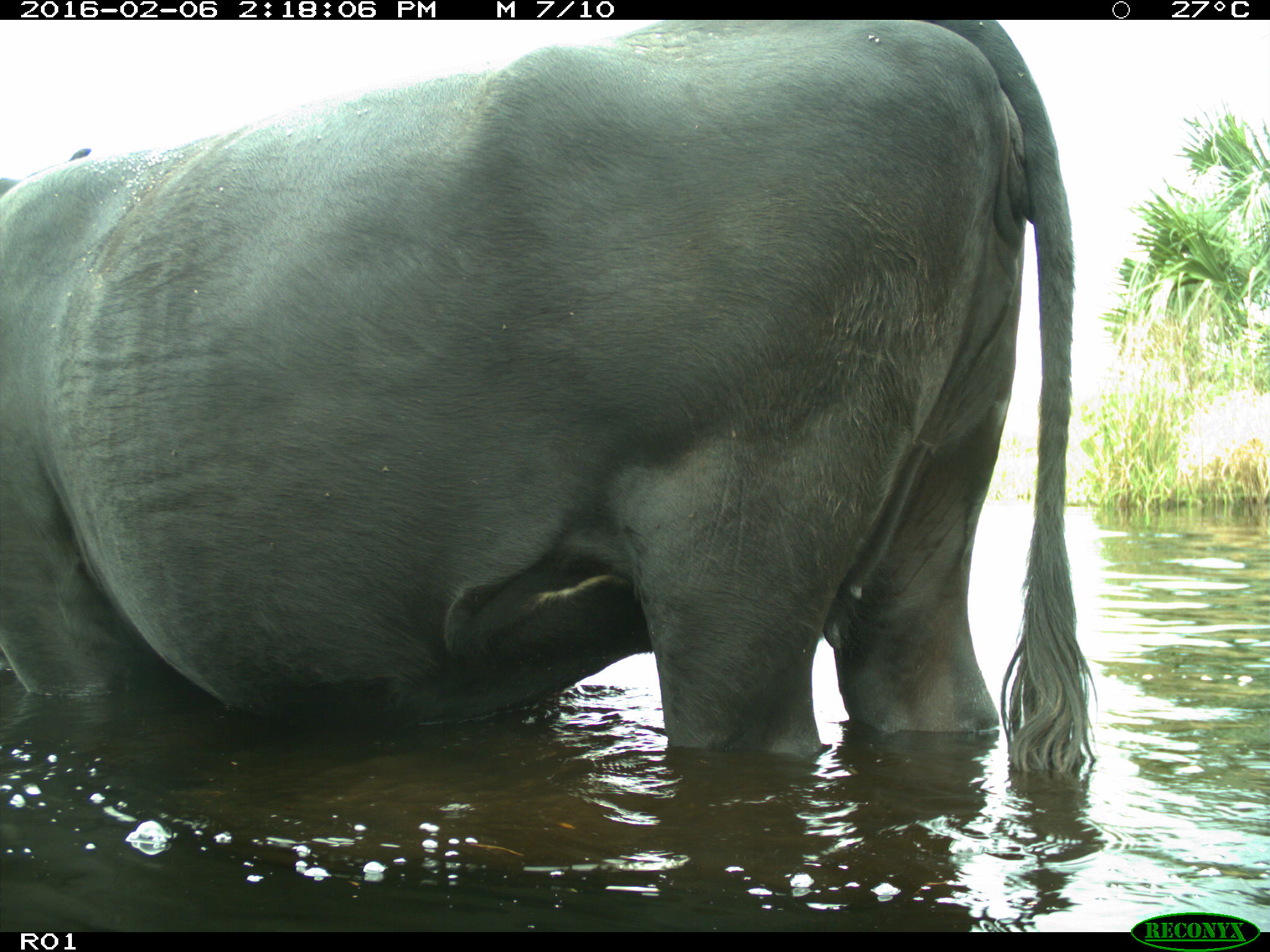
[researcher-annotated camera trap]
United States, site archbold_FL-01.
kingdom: Animalia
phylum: Chordata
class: Mammalia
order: Artiodactyla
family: Bovidae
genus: Bos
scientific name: Bos taurus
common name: domestic cow